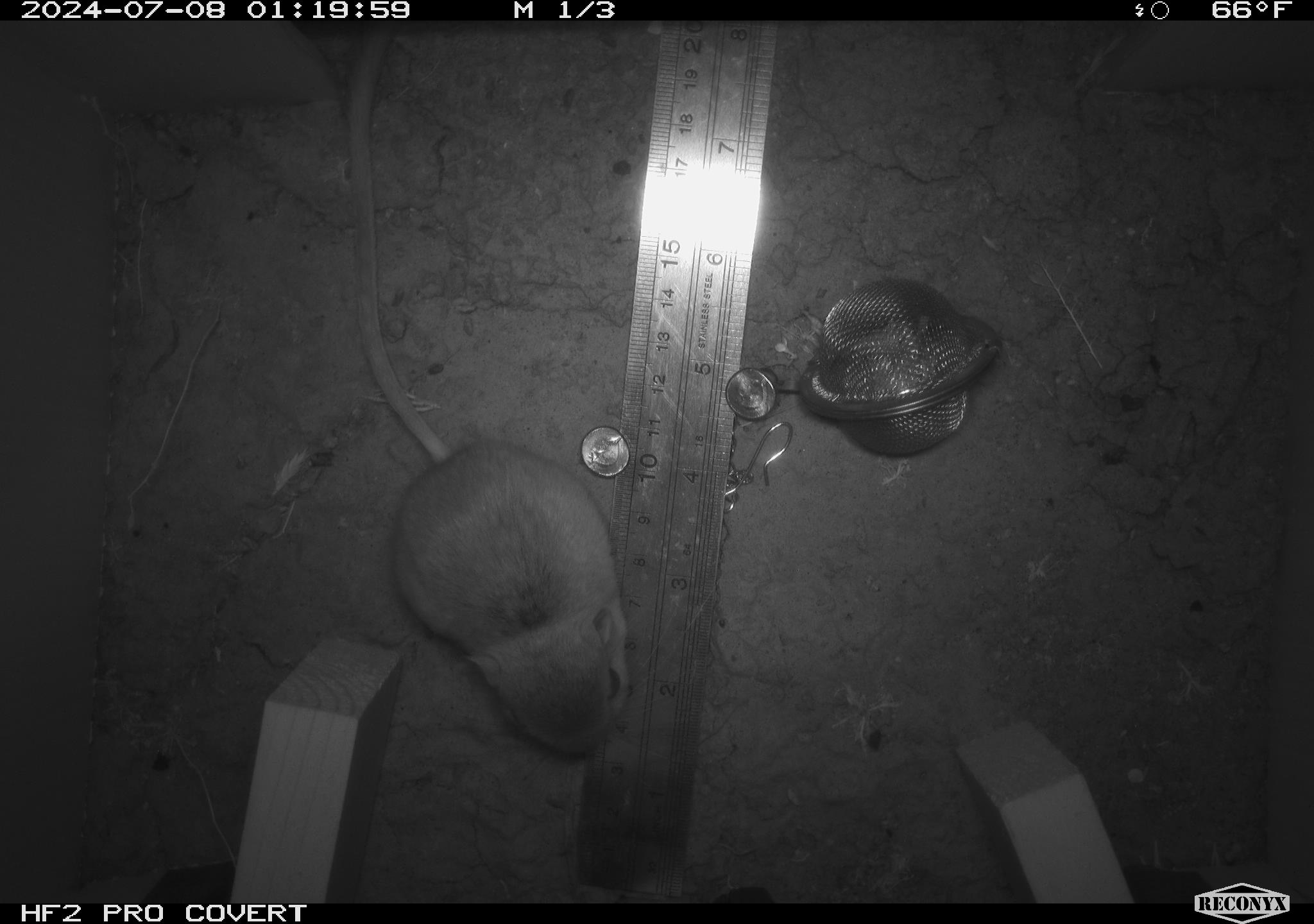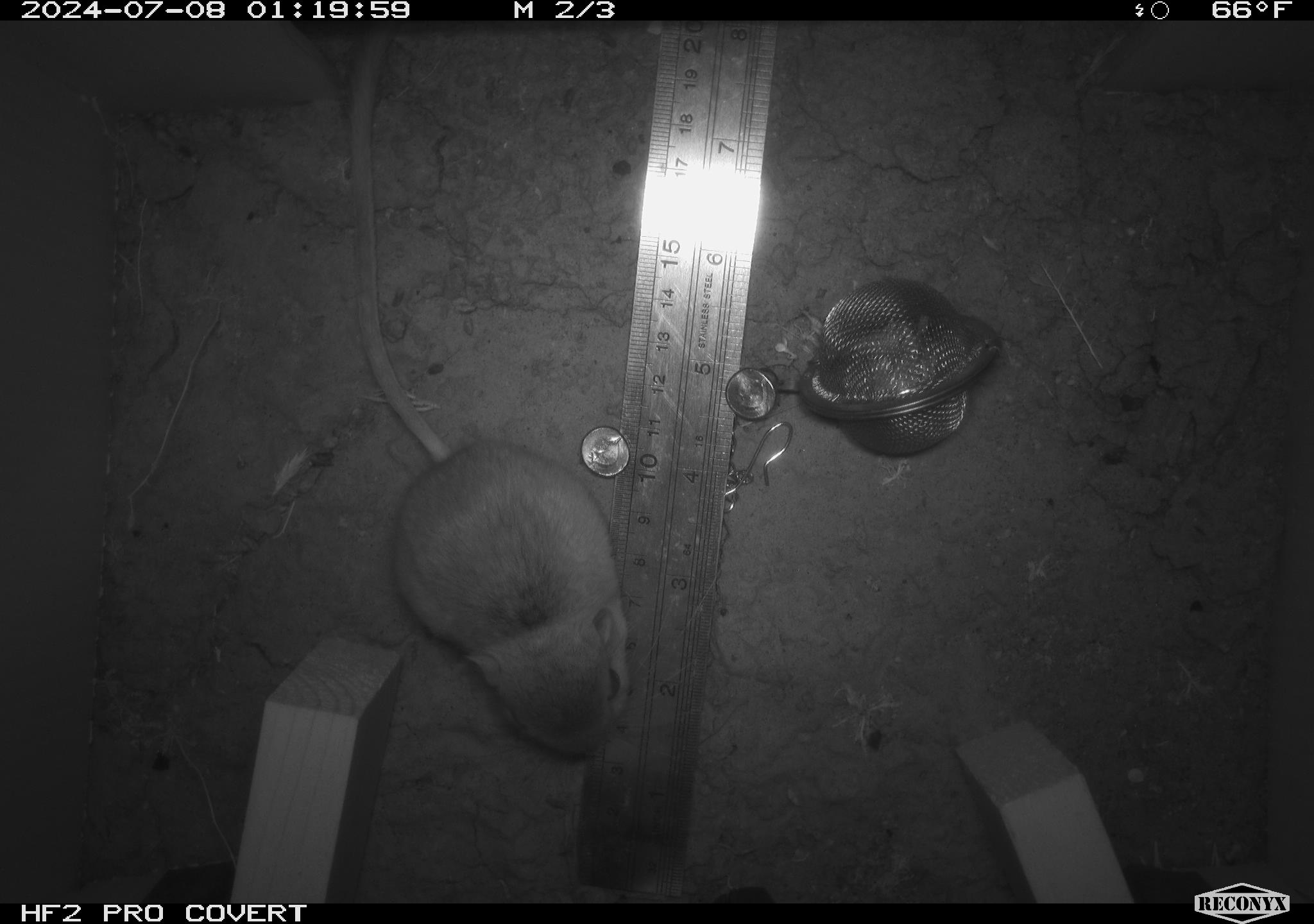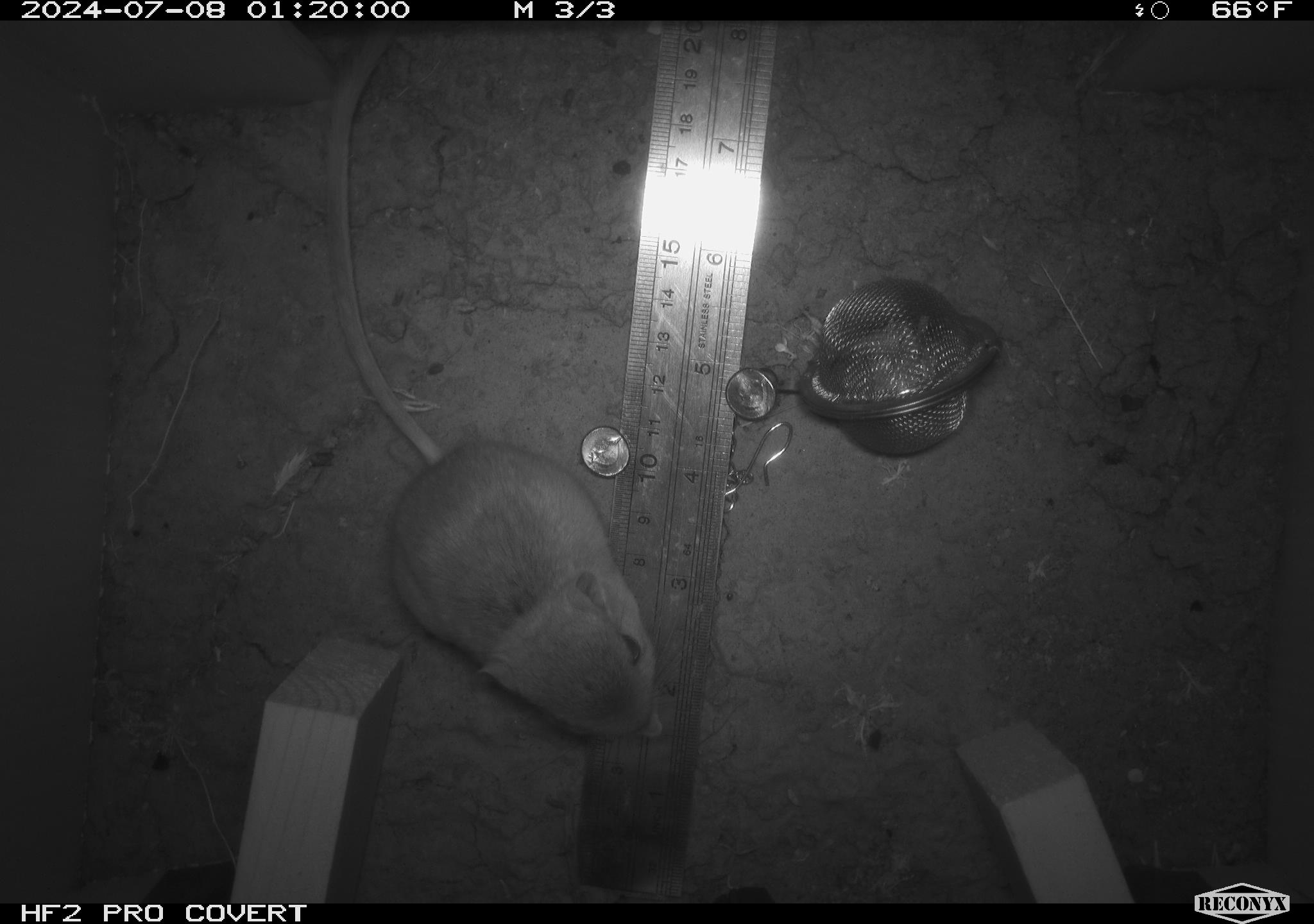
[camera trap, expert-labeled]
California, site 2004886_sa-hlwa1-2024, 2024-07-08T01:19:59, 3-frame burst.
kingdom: Animalia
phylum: Chordata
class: Mammalia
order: Rodentia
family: Heteromyidae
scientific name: Heteromyidae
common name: kangaroo rats and pocket mice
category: heteromyidae family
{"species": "heteromyidae family (kangaroo rats and pocket mice) (Heteromyidae)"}